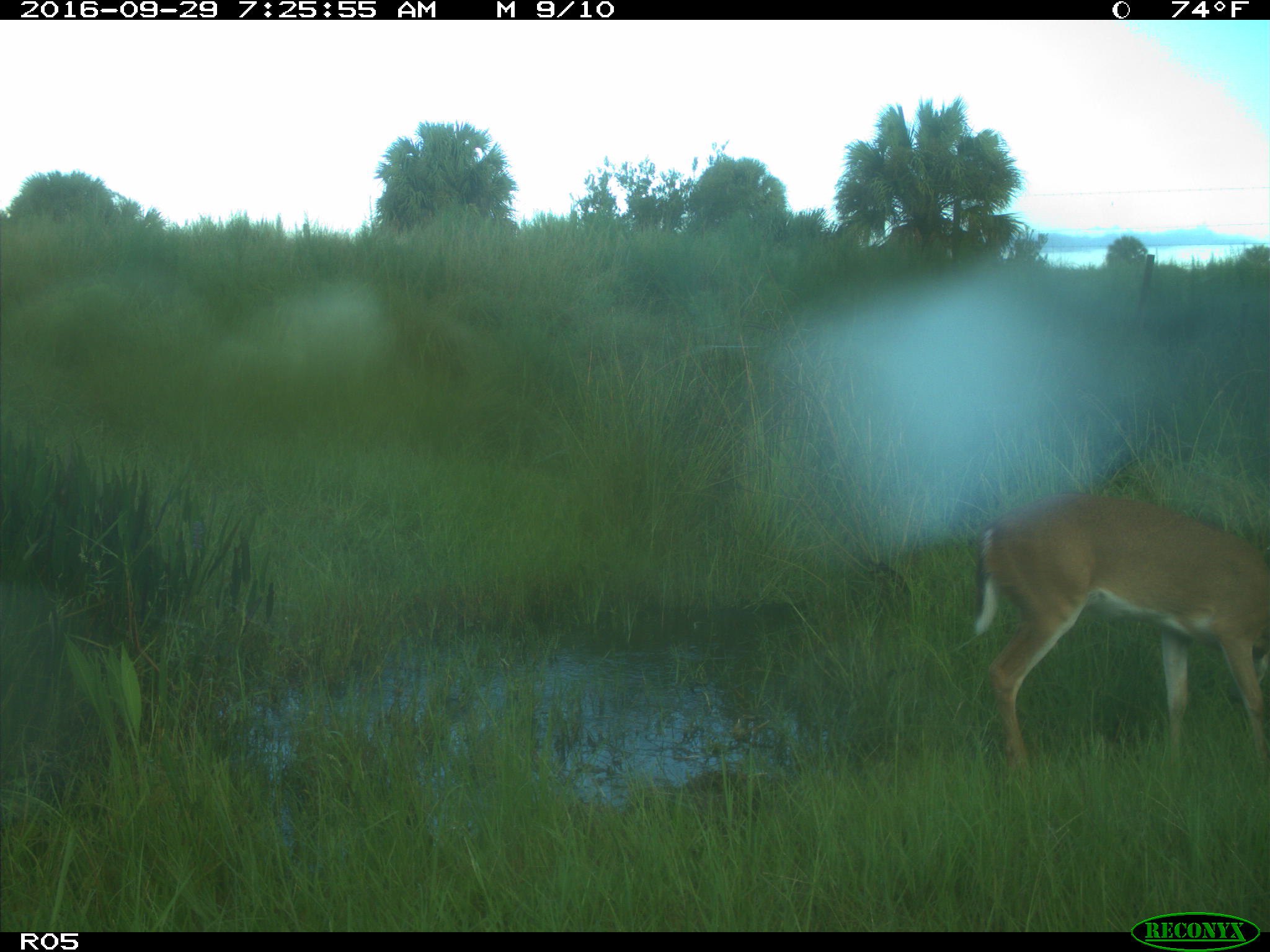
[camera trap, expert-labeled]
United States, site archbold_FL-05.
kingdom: Animalia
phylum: Chordata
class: Mammalia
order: Artiodactyla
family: Cervidae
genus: Odocoileus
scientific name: Odocoileus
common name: deer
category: unidentified deer